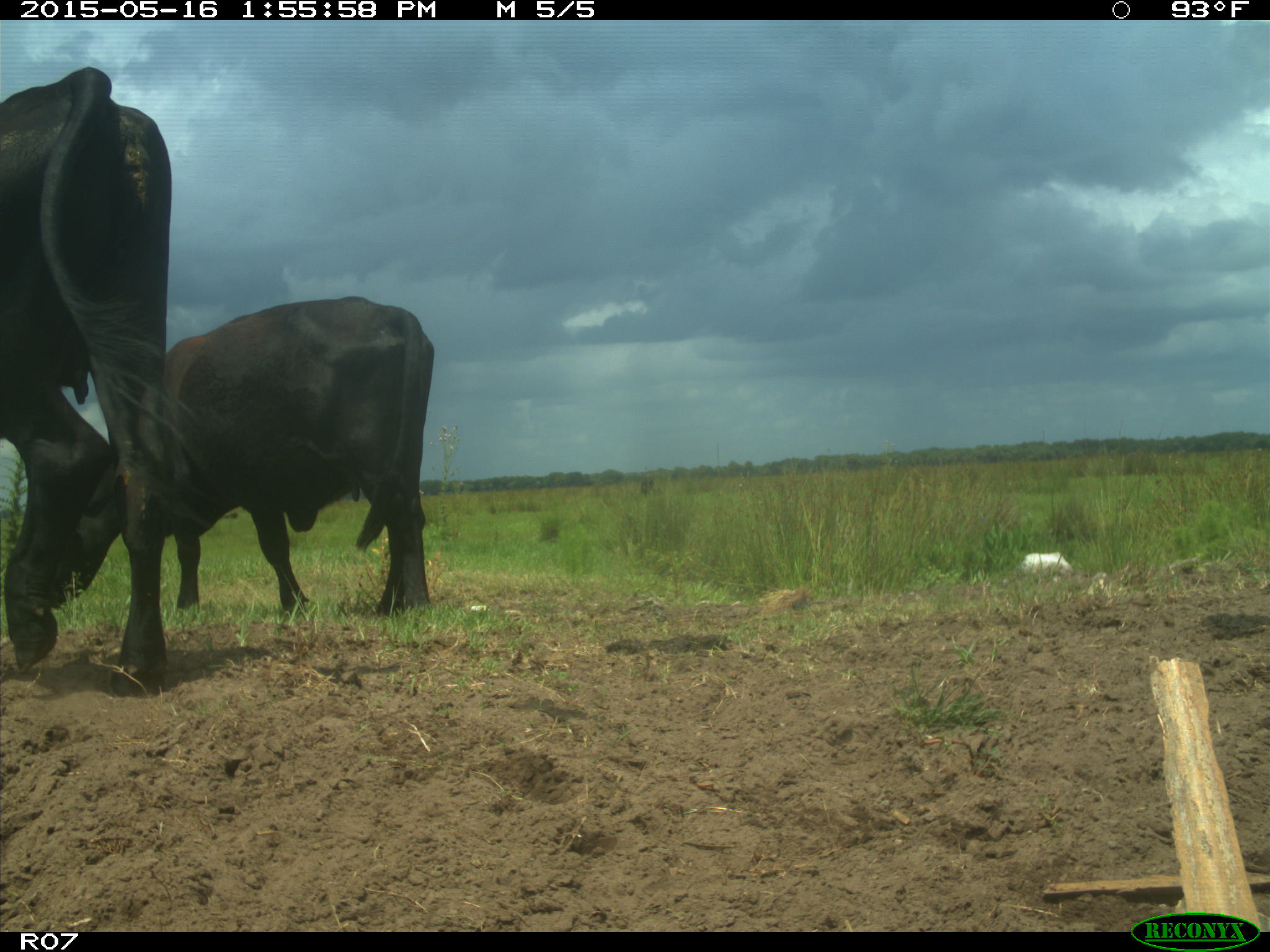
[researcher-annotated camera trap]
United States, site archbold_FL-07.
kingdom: Animalia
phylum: Chordata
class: Mammalia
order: Artiodactyla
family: Bovidae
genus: Bos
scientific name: Bos taurus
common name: domestic cow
Bos taurus (domestic cow).